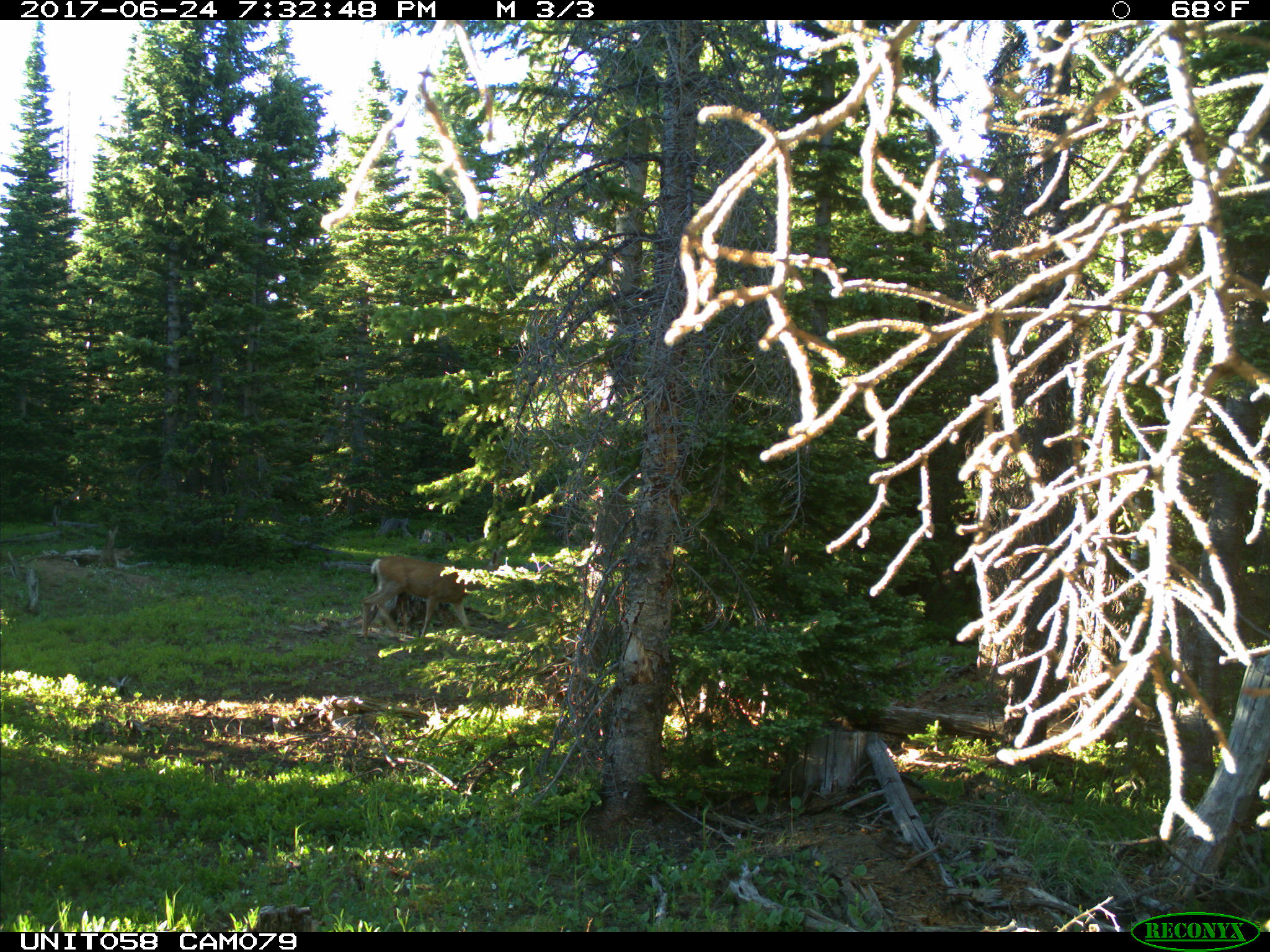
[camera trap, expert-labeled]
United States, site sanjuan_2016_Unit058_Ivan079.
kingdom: Animalia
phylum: Chordata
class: Mammalia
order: Artiodactyla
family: Cervidae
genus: Odocoileus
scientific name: Odocoileus hemionus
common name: mule deer